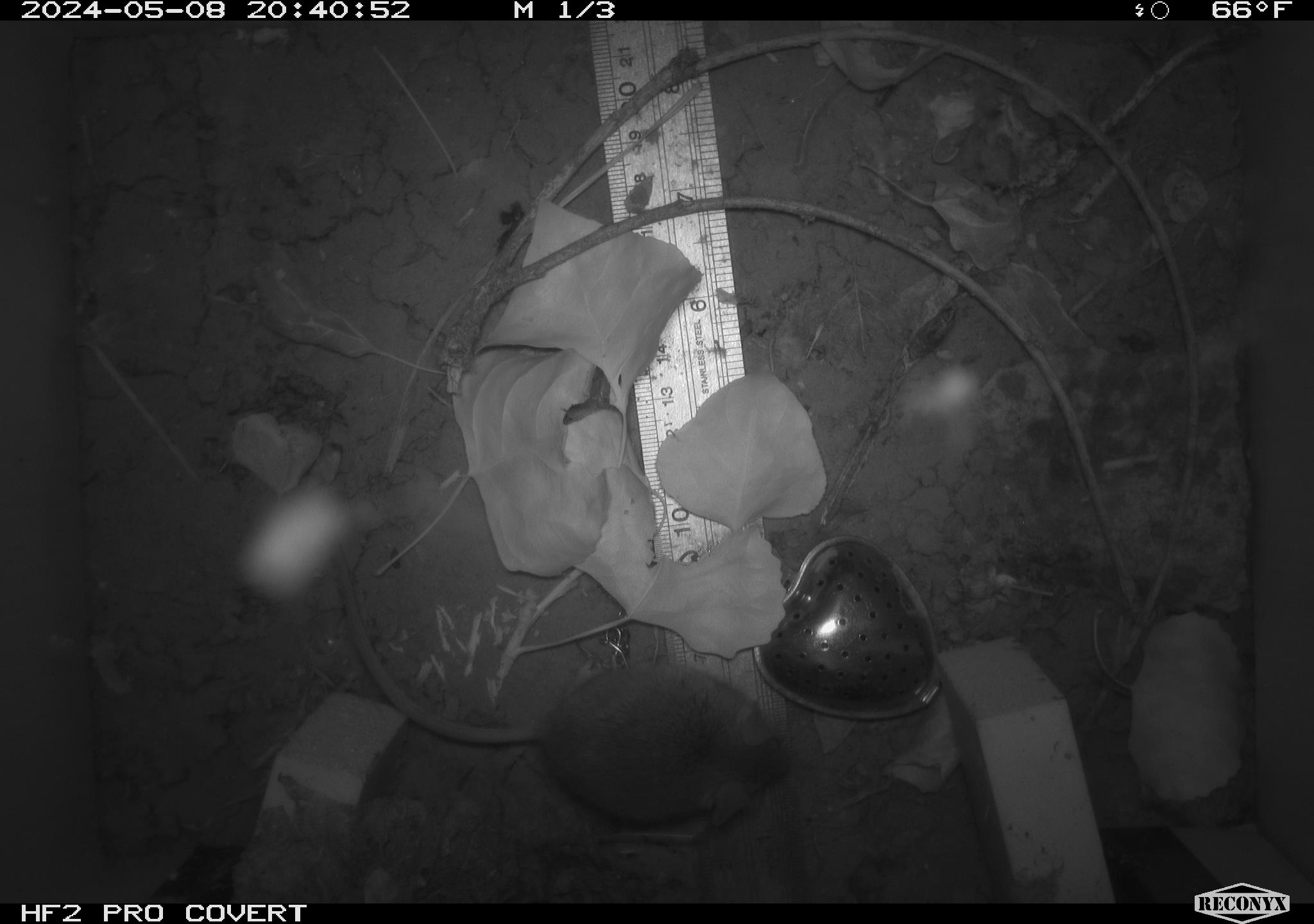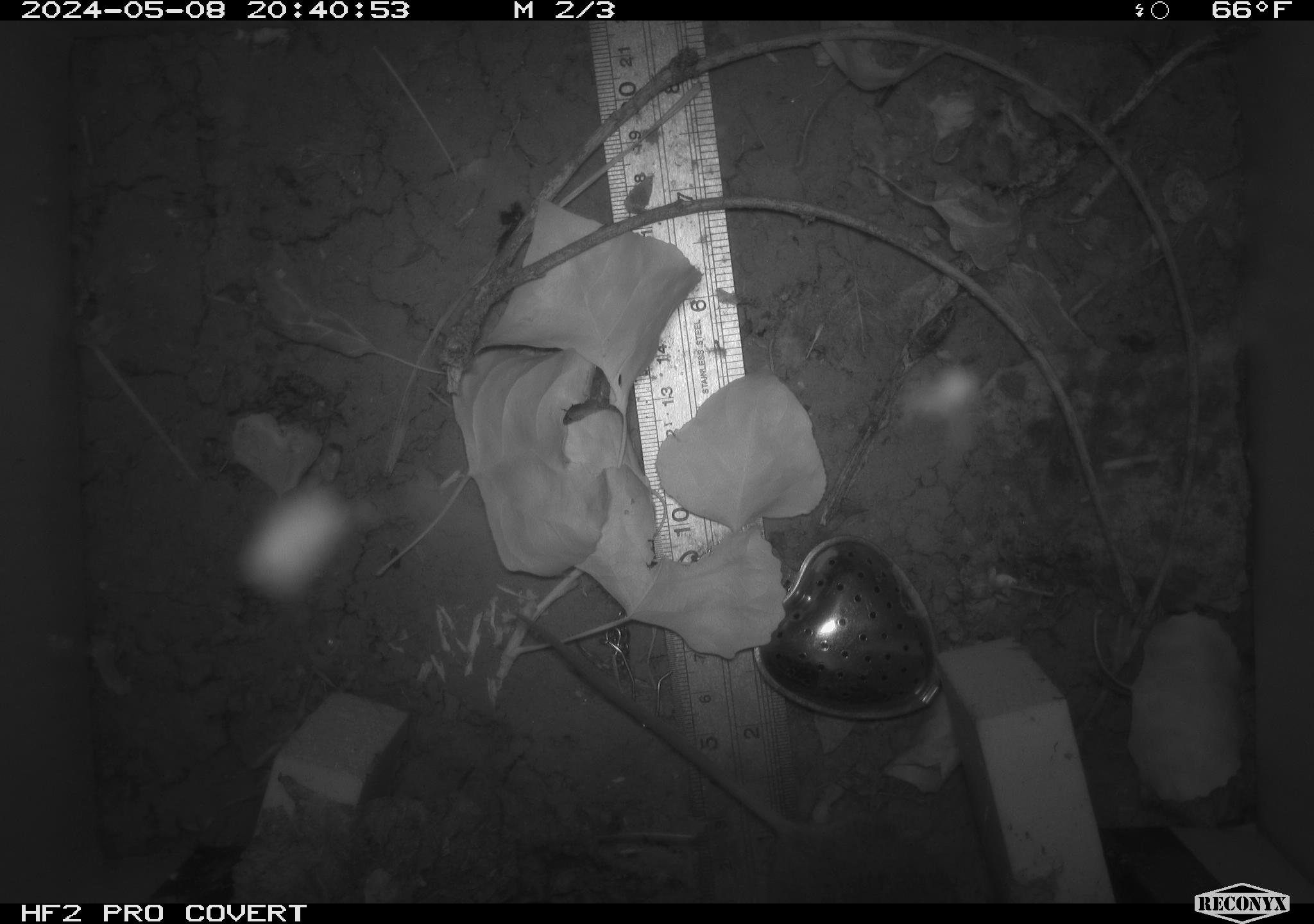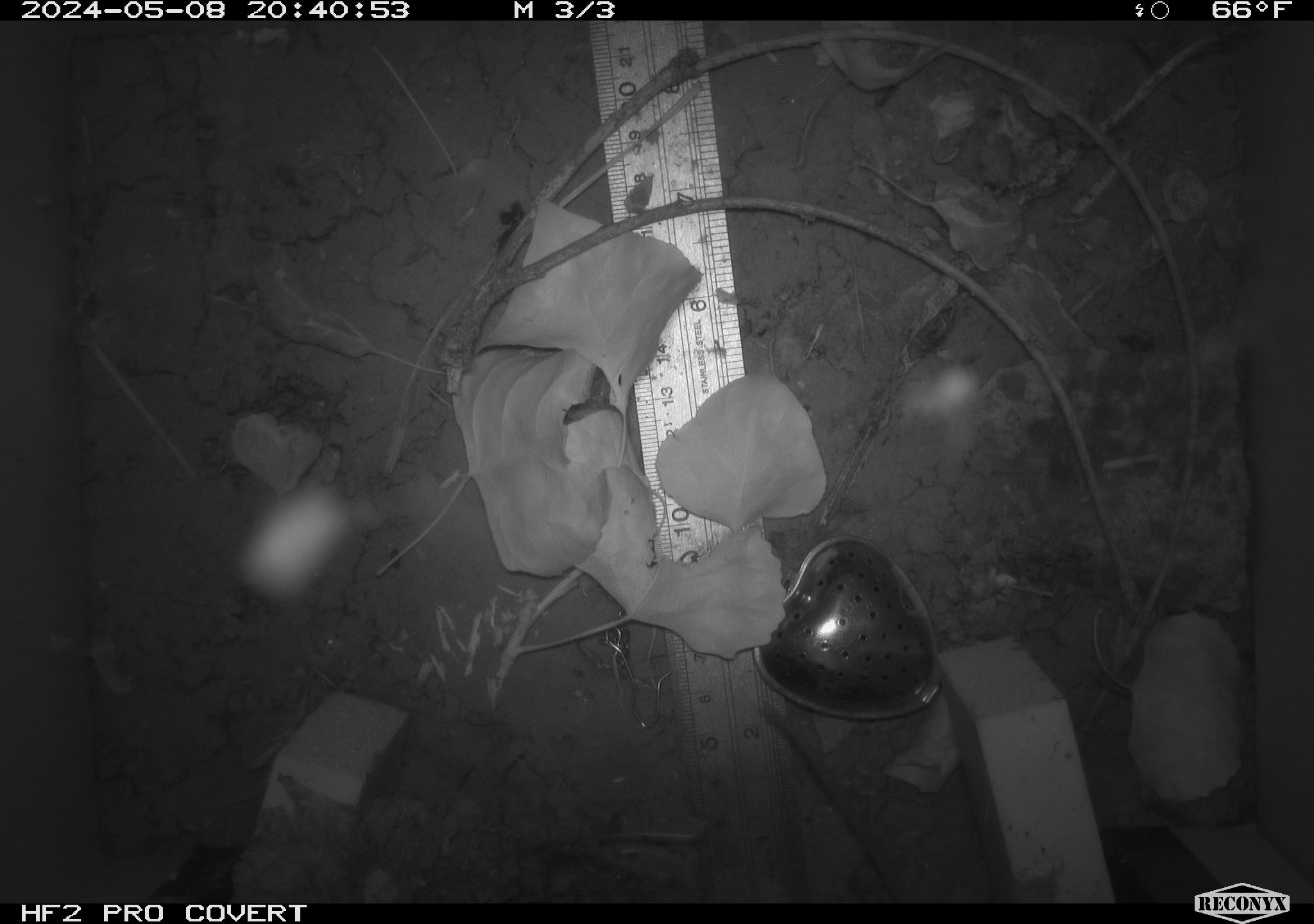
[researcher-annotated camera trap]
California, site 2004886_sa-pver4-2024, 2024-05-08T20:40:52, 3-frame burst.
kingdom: Animalia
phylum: Chordata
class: Mammalia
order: Rodentia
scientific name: Rodentia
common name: mouse species